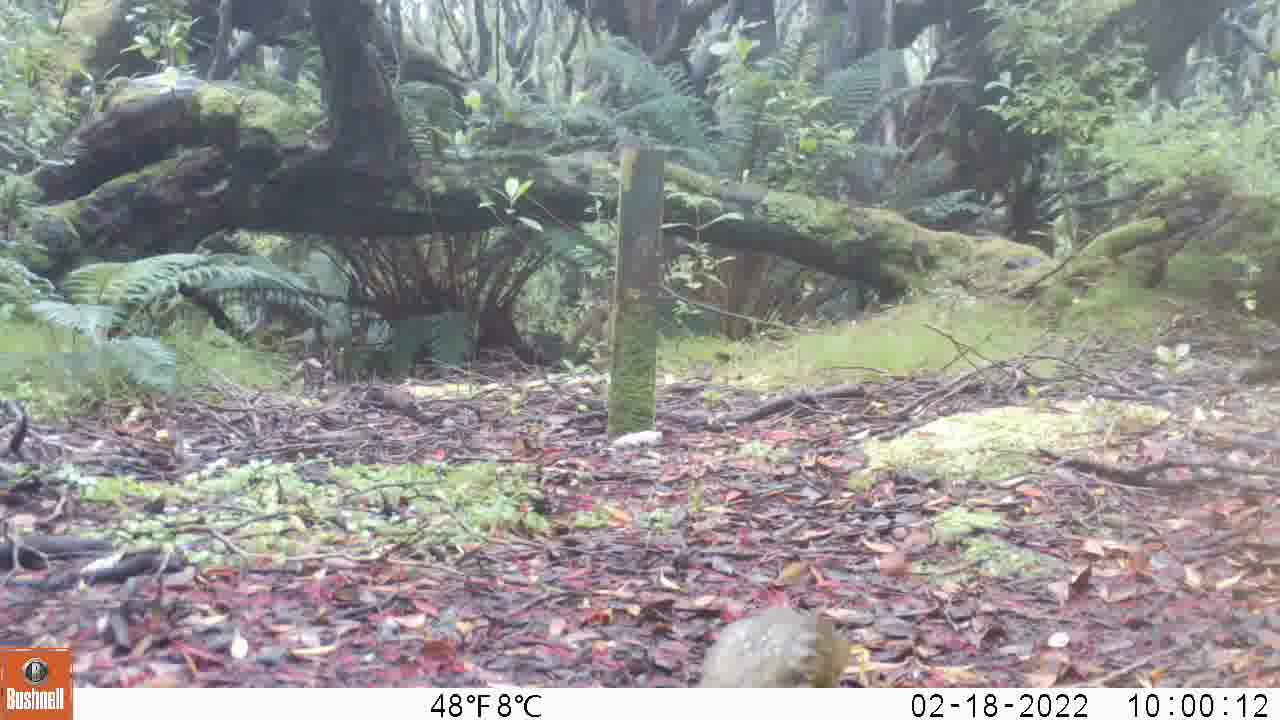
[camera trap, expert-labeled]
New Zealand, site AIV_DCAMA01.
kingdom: Animalia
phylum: Chordata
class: Aves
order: Passeriformes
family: Turdidae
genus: Turdus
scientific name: Turdus philomelos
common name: song thrush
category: thrush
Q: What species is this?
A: Thrush (song thrush) (Turdus philomelos).